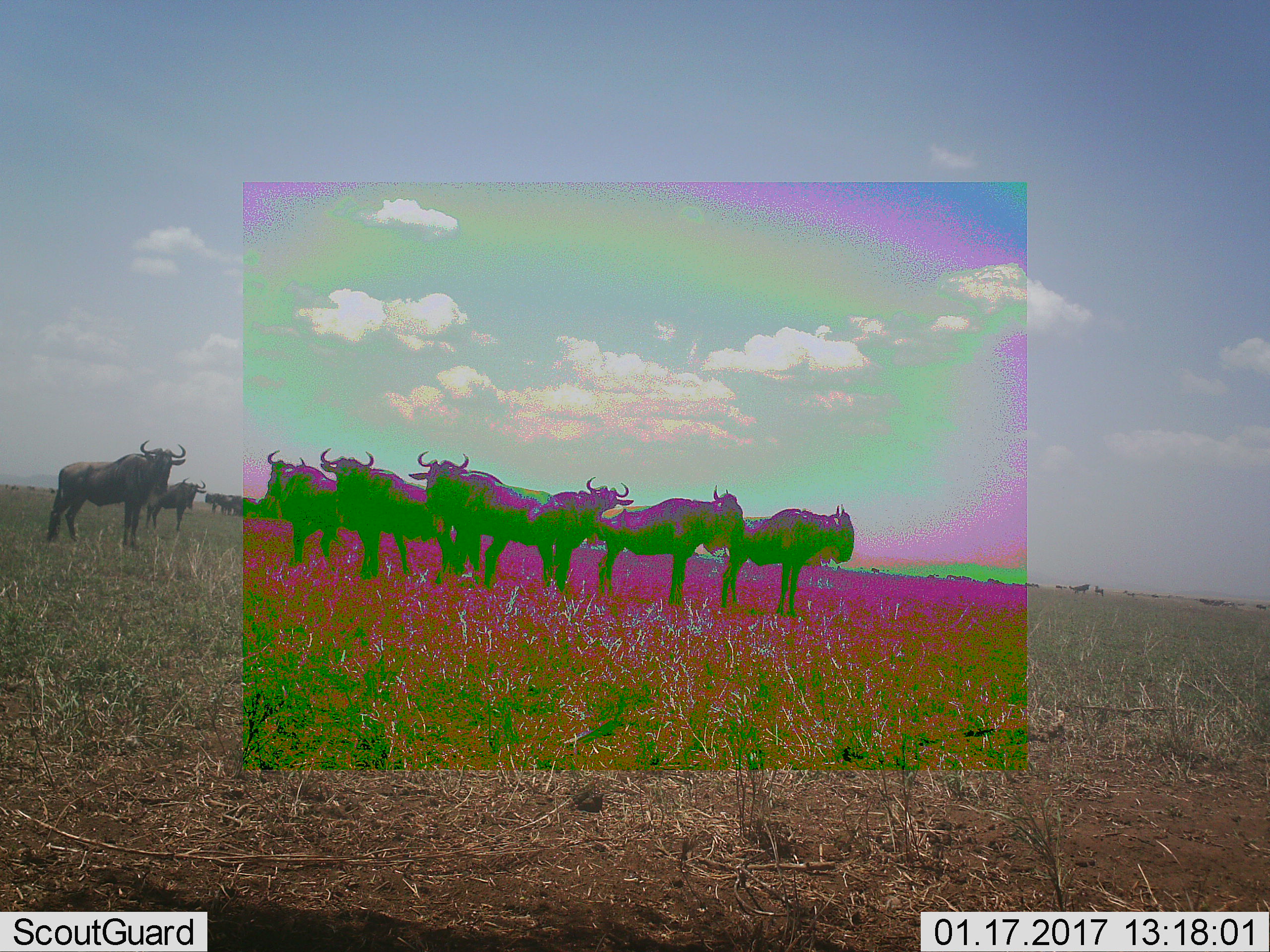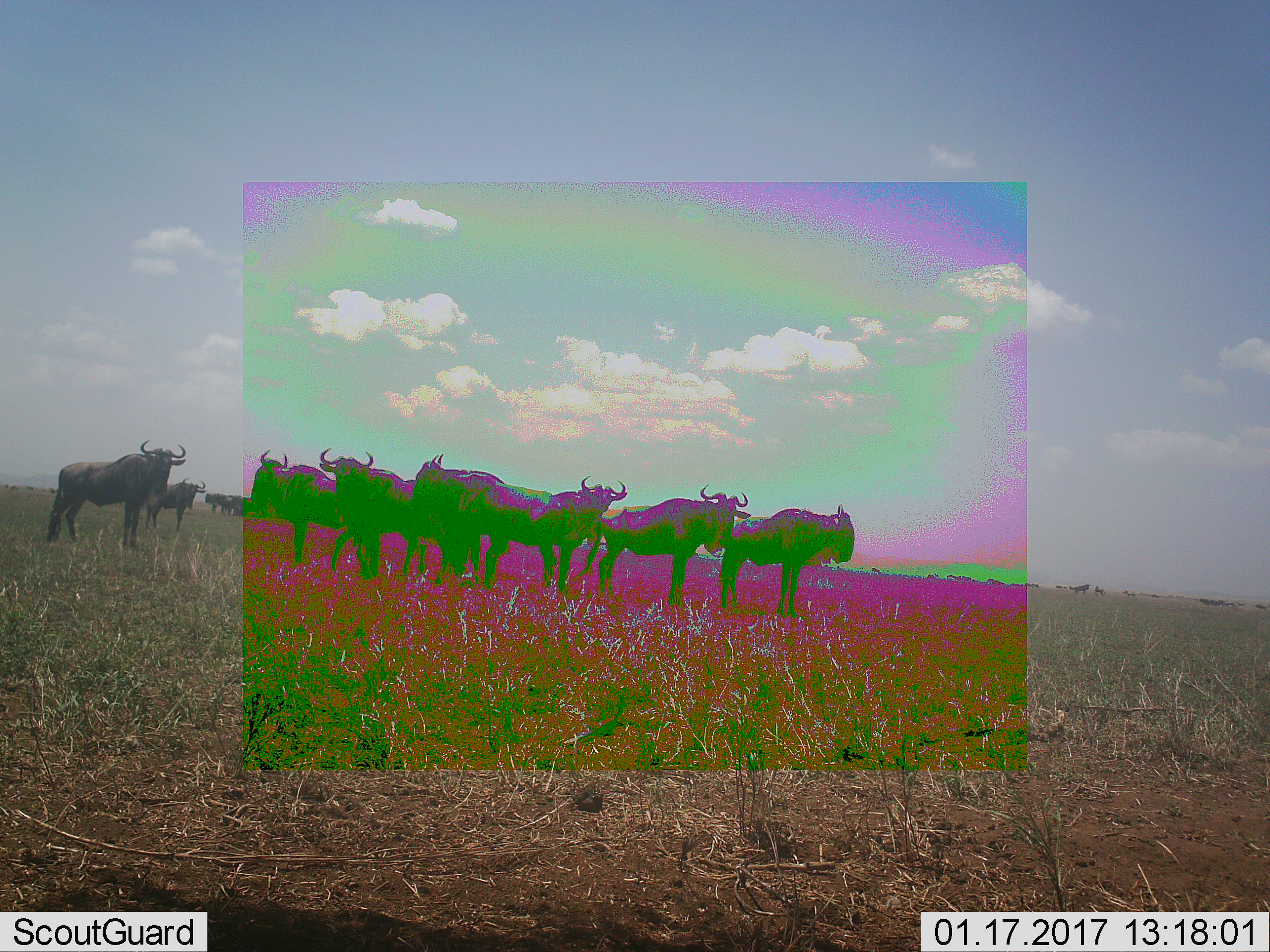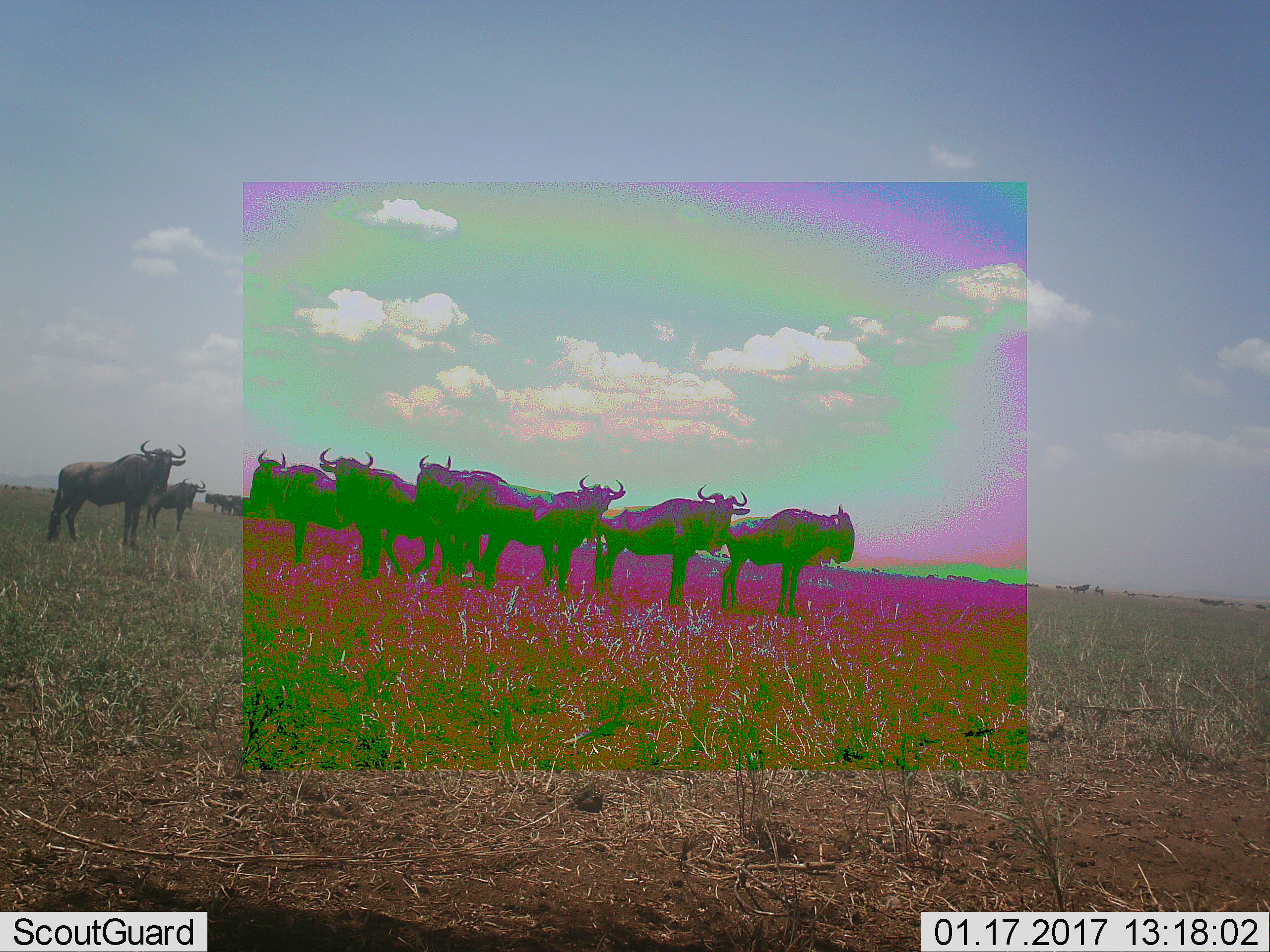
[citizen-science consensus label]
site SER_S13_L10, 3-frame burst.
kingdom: Animalia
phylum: Chordata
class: Mammalia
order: Artiodactyla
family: Bovidae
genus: Connochaetes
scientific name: Connochaetes taurinus taurinus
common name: blue wildebeest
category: wildebeestblue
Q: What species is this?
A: Wildebeestblue (blue wildebeest) (Connochaetes taurinus taurinus).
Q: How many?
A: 11-50.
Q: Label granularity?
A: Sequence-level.